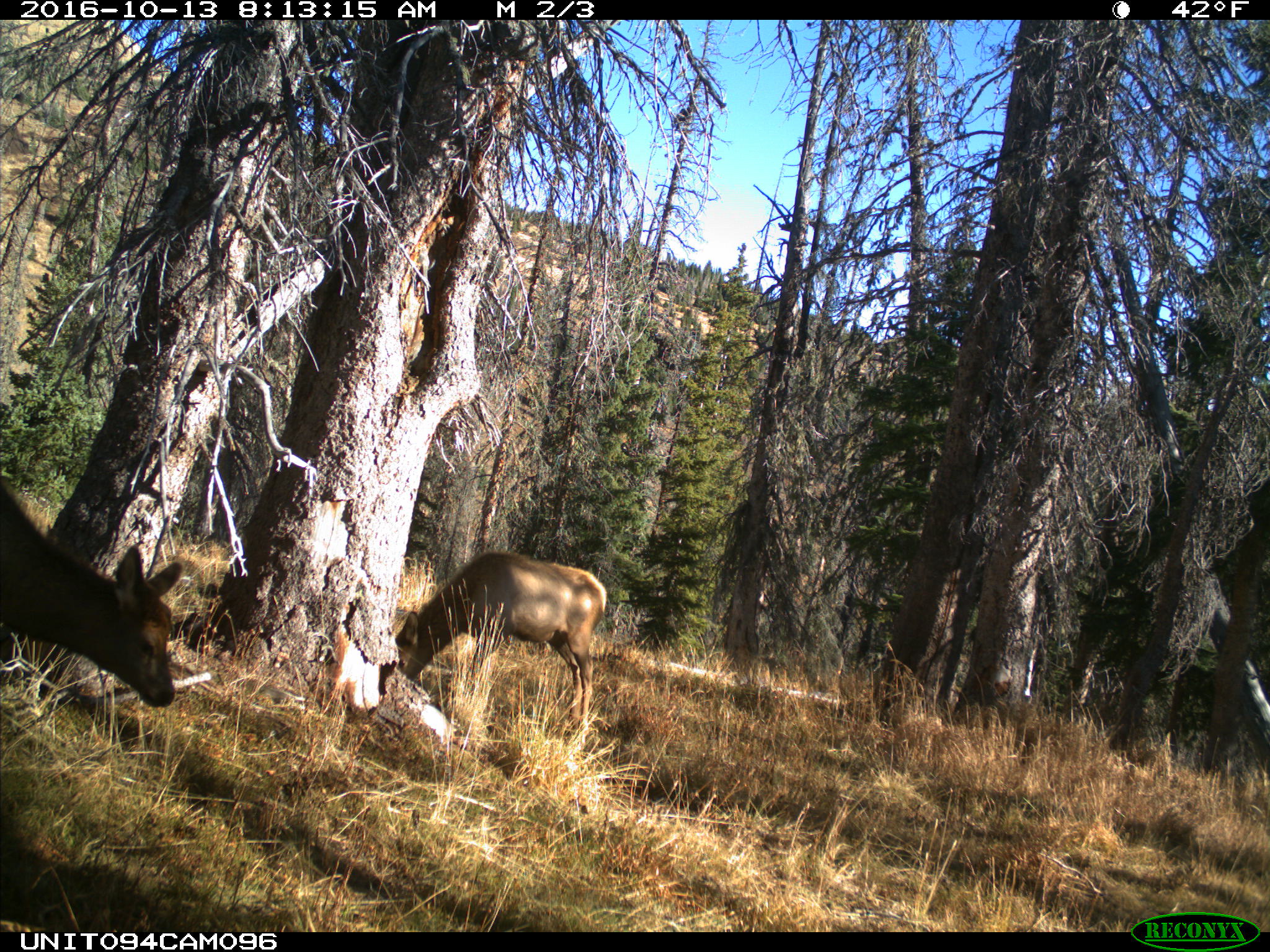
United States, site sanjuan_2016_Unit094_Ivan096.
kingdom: Animalia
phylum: Chordata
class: Mammalia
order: Artiodactyla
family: Cervidae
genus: Cervus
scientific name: Cervus elaphus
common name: red deer